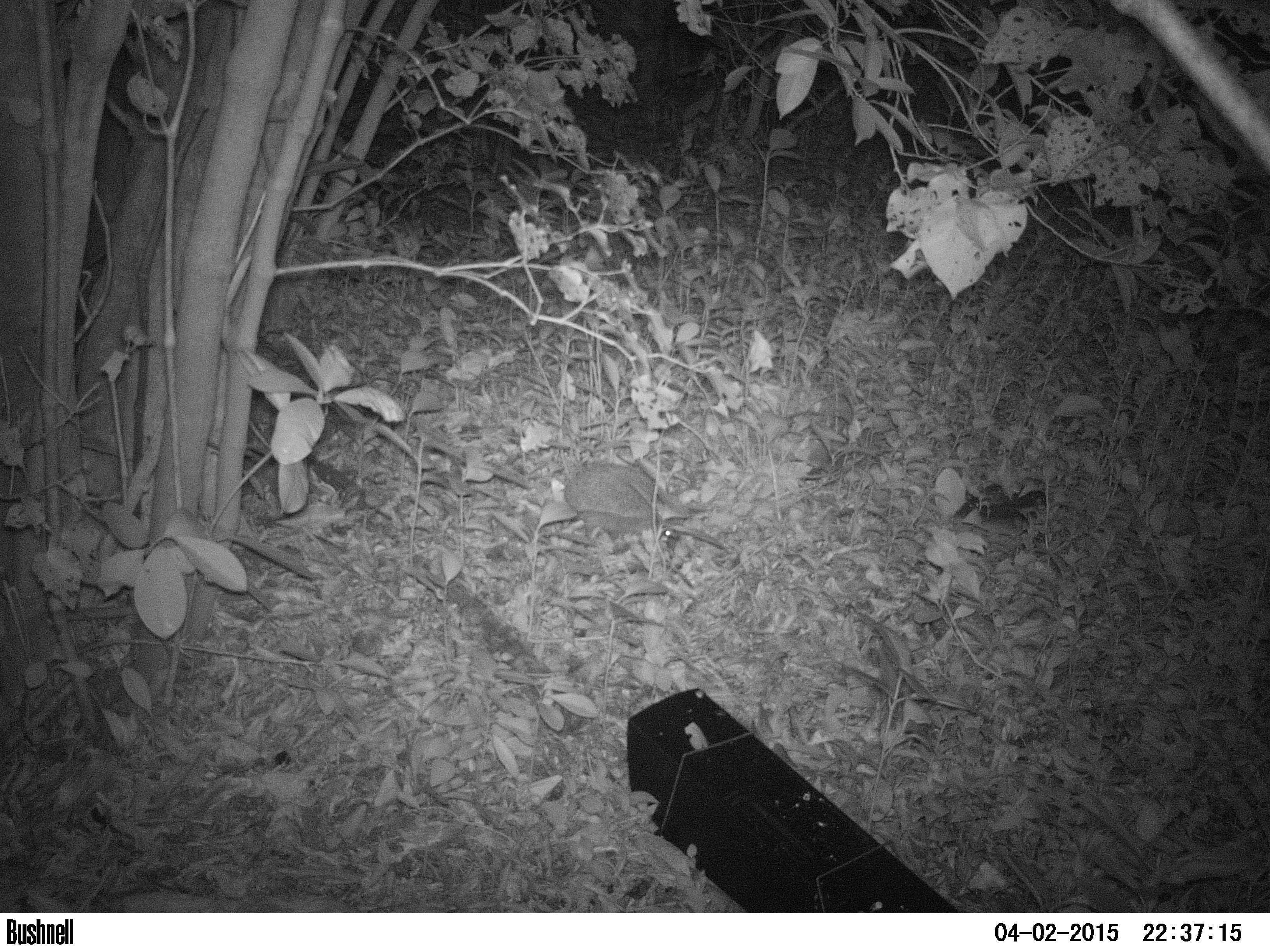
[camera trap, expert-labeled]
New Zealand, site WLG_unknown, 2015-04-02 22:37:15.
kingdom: Animalia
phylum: Chordata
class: Mammalia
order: Eulipotyphla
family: Erinaceidae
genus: Erinaceus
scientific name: Erinaceus europaeus europaeus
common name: european hedgehog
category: hedgehog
Hedgehog (european hedgehog) (Erinaceus europaeus europaeus).